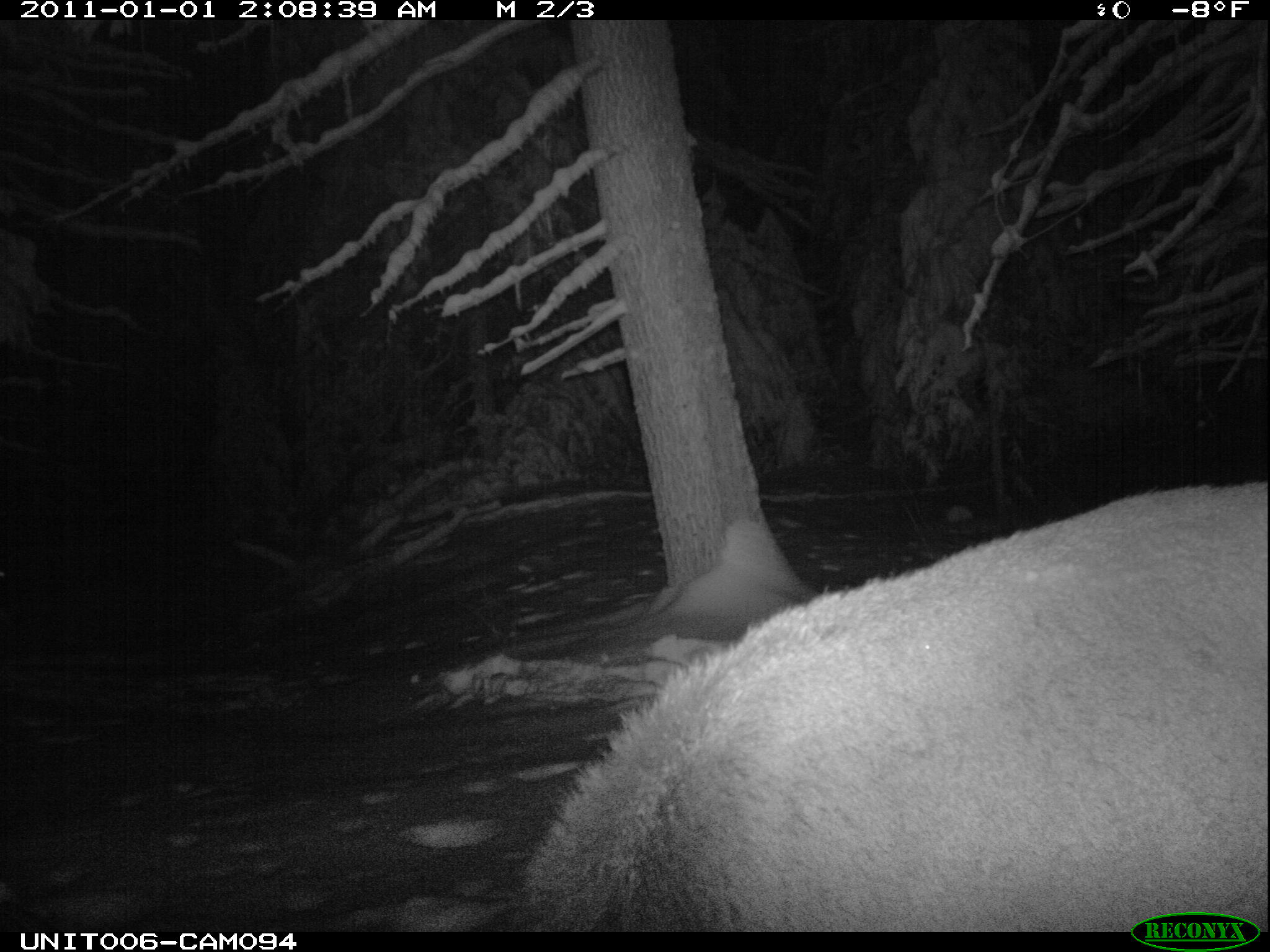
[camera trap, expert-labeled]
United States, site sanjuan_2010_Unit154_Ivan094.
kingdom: Animalia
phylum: Chordata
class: Mammalia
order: Artiodactyla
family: Cervidae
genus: Cervus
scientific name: Cervus elaphus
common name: red deer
Cervus elaphus (red deer).